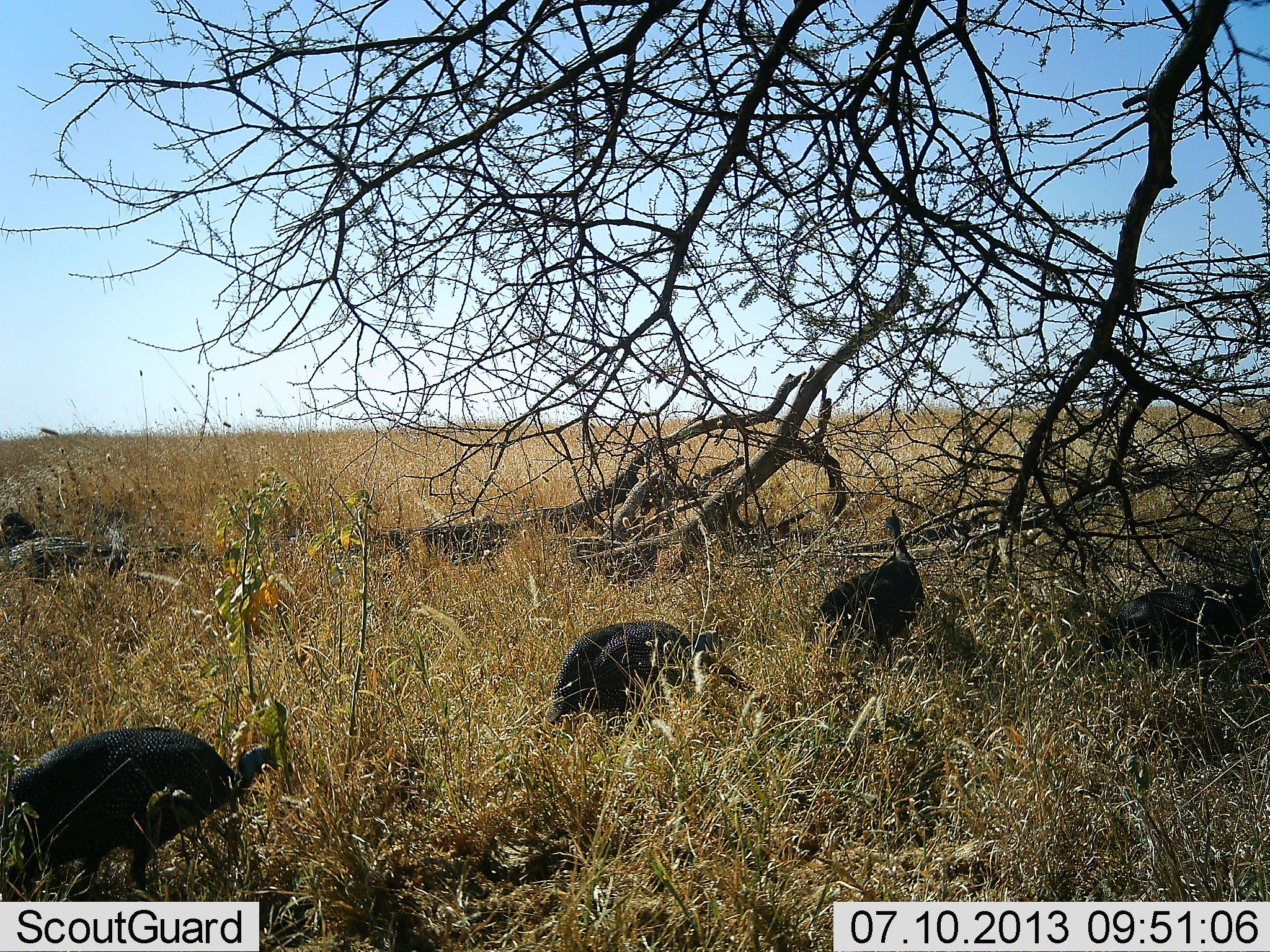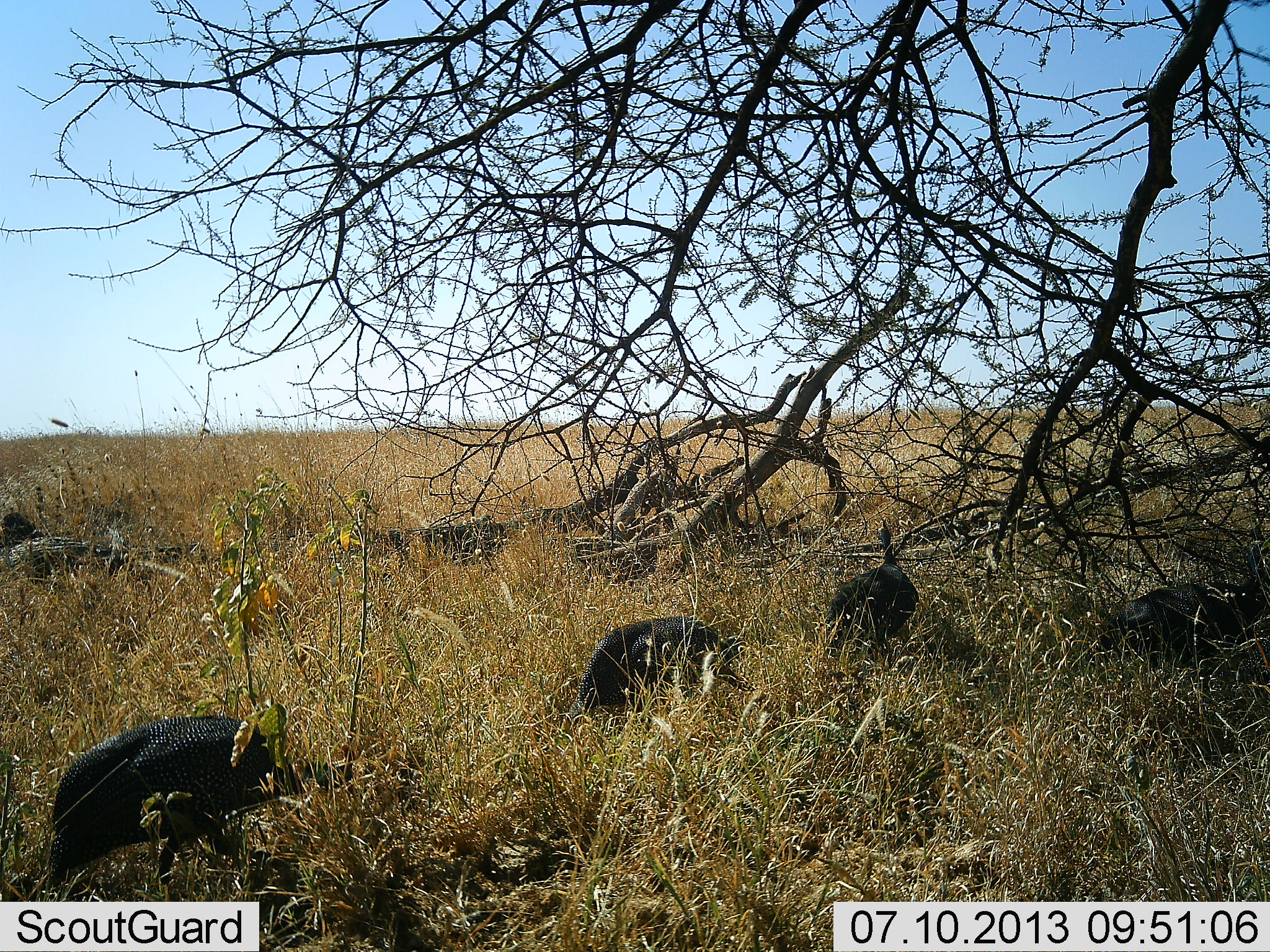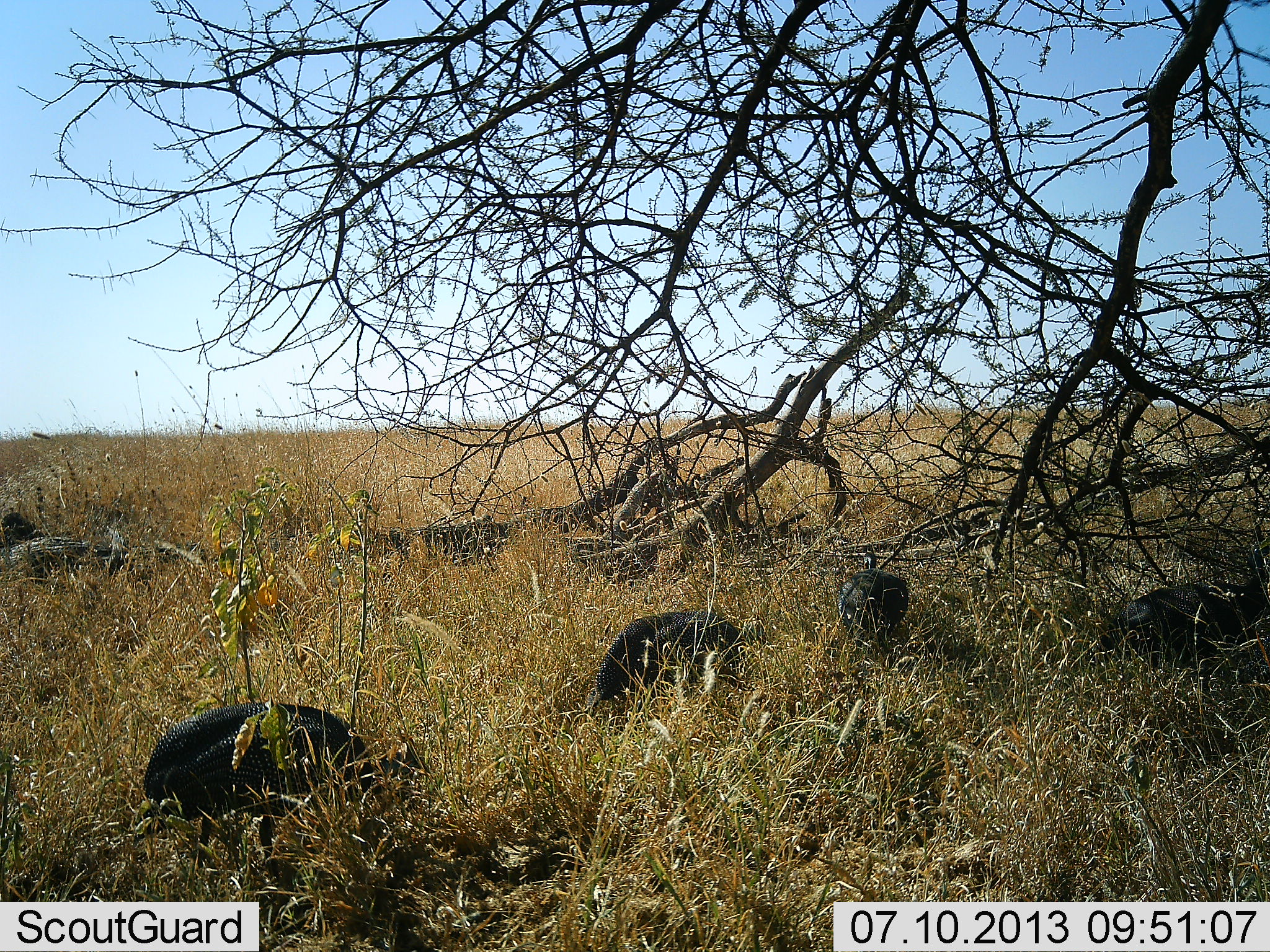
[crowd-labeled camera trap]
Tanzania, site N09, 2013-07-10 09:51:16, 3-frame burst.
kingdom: Animalia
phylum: Chordata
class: Aves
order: Galliformes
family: Numididae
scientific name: Numididae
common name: guinea fowl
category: guineafowl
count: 4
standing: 18%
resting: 6%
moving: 76%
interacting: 0%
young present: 0%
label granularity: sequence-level